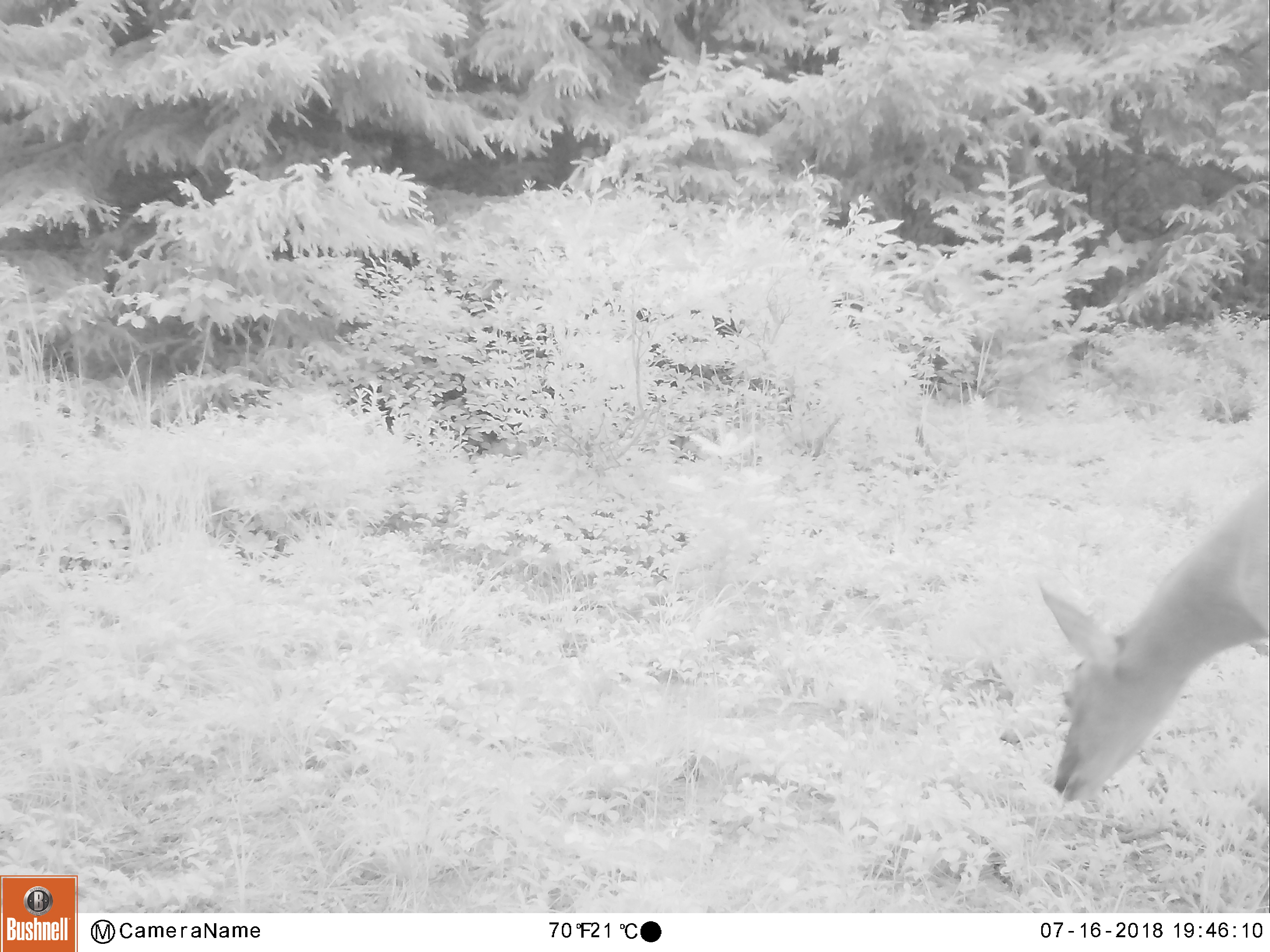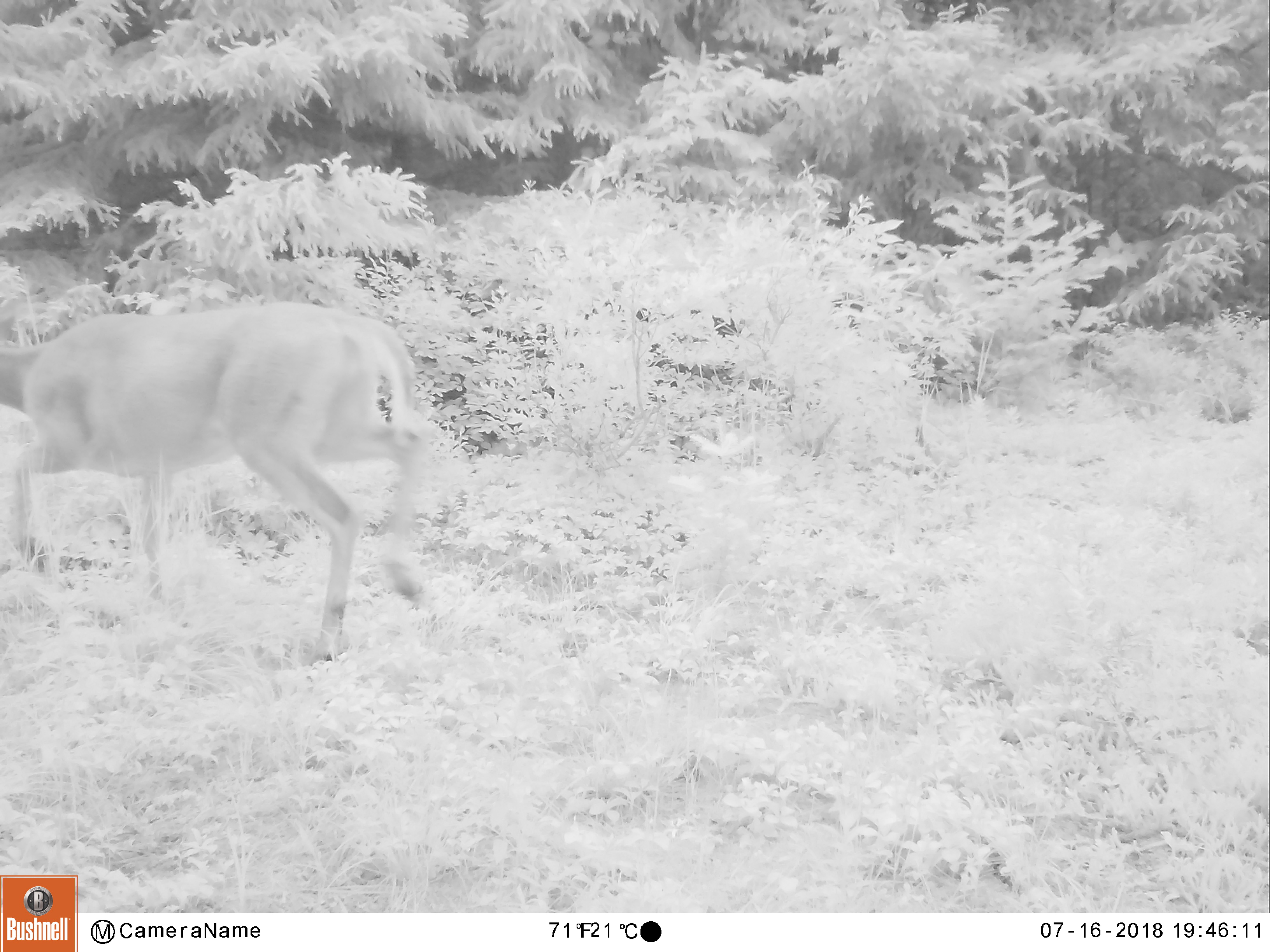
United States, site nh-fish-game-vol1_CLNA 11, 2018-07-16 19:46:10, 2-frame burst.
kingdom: Animalia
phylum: Chordata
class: Mammalia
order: Artiodactyla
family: Cervidae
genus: Odocoileus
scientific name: Odocoileus virginianus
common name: white-tailed deer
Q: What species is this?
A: White-tailed deer (Odocoileus virginianus).